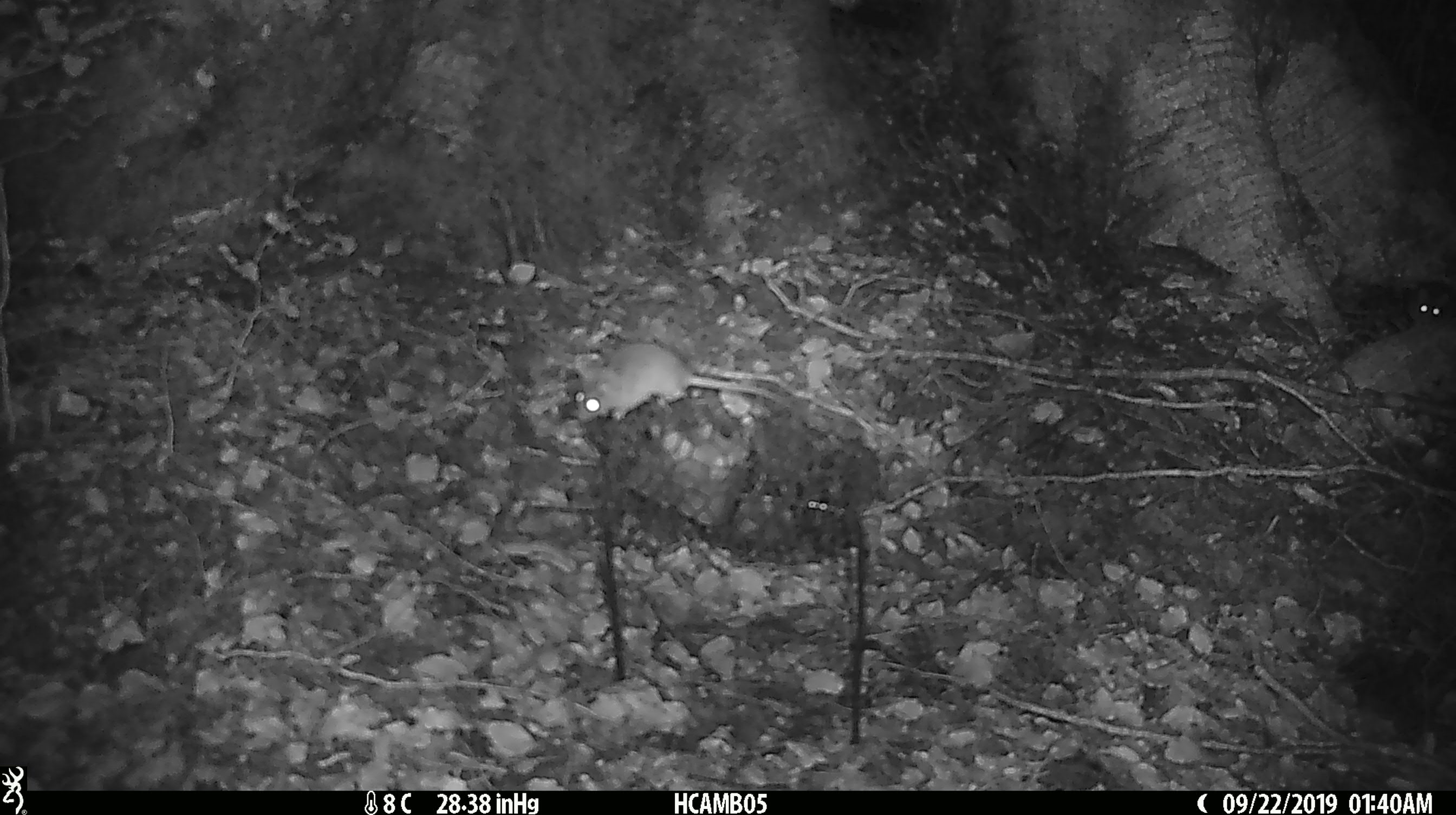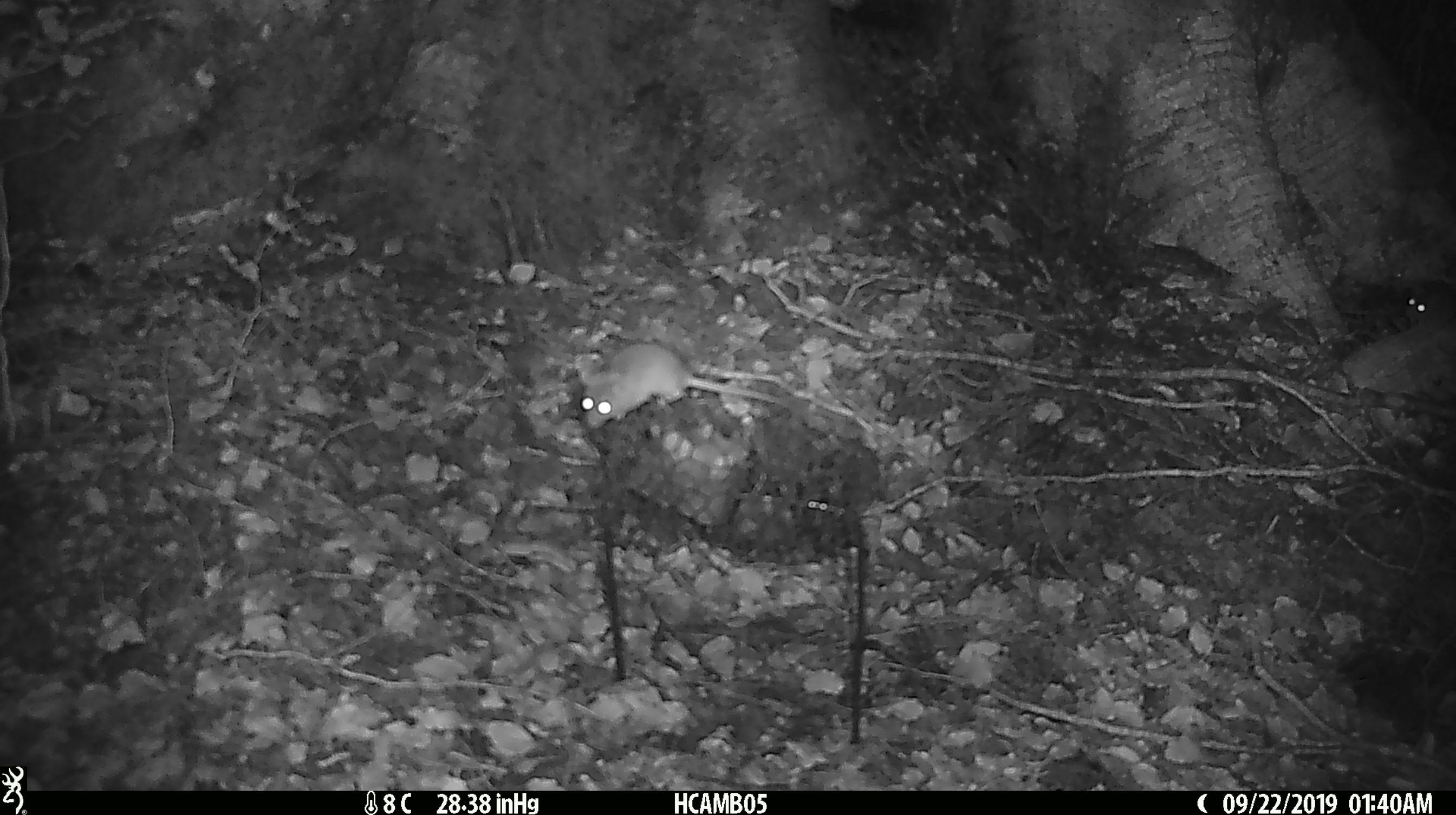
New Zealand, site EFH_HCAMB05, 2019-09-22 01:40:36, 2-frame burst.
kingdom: Animalia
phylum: Chordata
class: Mammalia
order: Rodentia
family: Muridae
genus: Mus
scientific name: Mus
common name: mouse